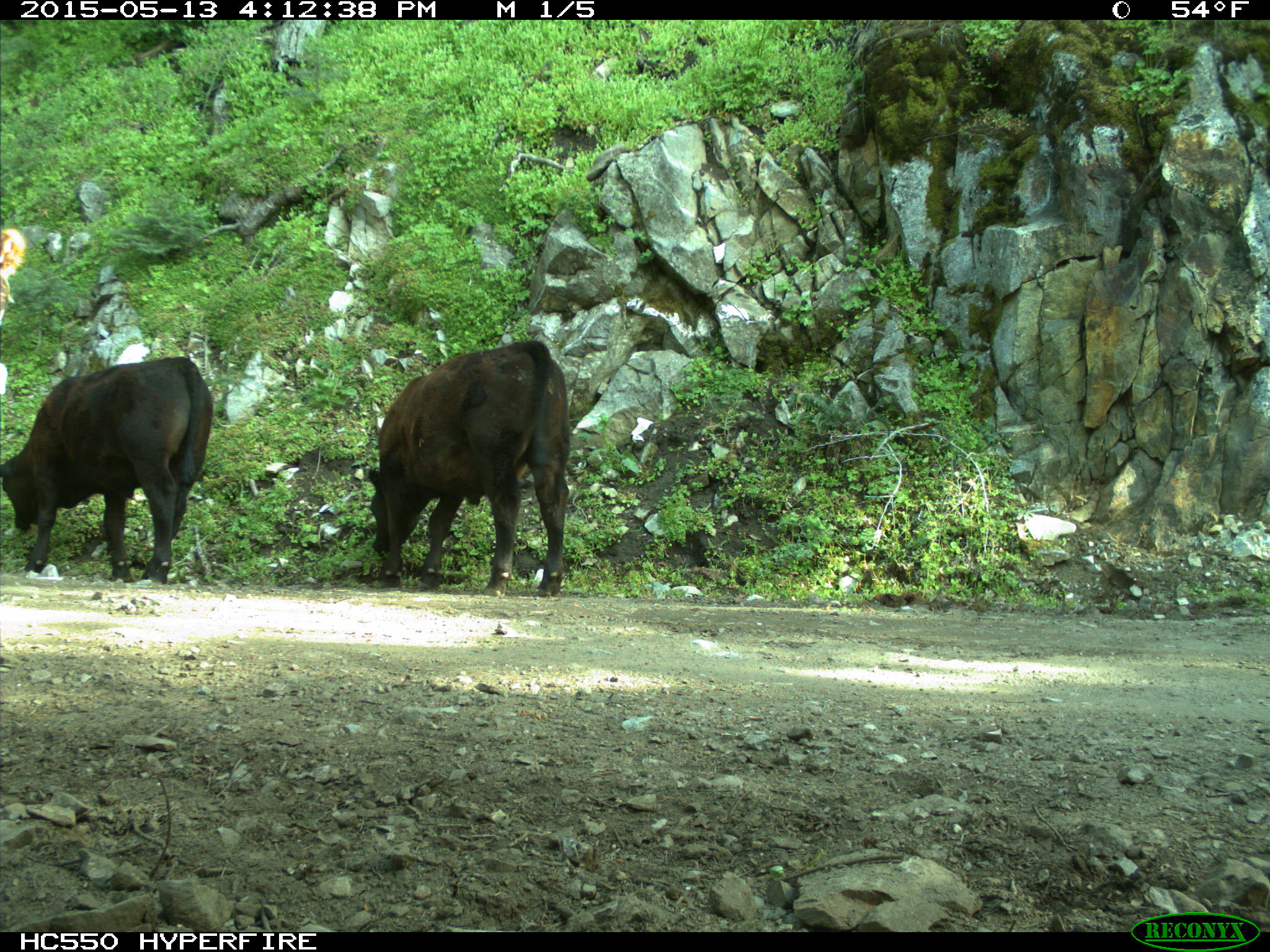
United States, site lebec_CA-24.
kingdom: Animalia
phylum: Chordata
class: Mammalia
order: Artiodactyla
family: Bovidae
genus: Bos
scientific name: Bos taurus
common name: domestic cow